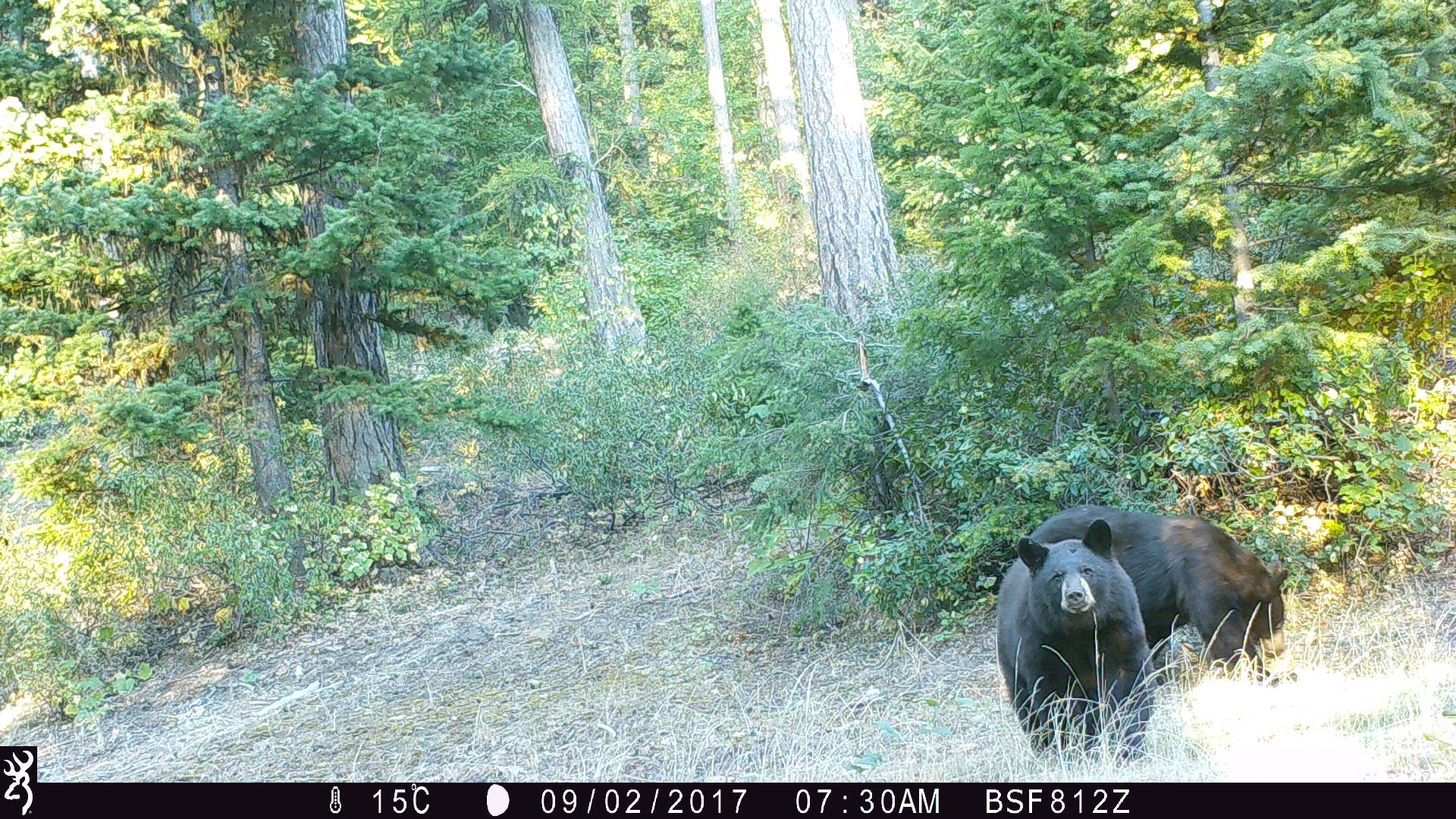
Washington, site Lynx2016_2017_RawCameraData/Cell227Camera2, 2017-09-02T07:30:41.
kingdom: Animalia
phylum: Chordata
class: Mammalia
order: Carnivora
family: Ursidae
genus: Ursus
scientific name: Ursus americanus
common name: american black bear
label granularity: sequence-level